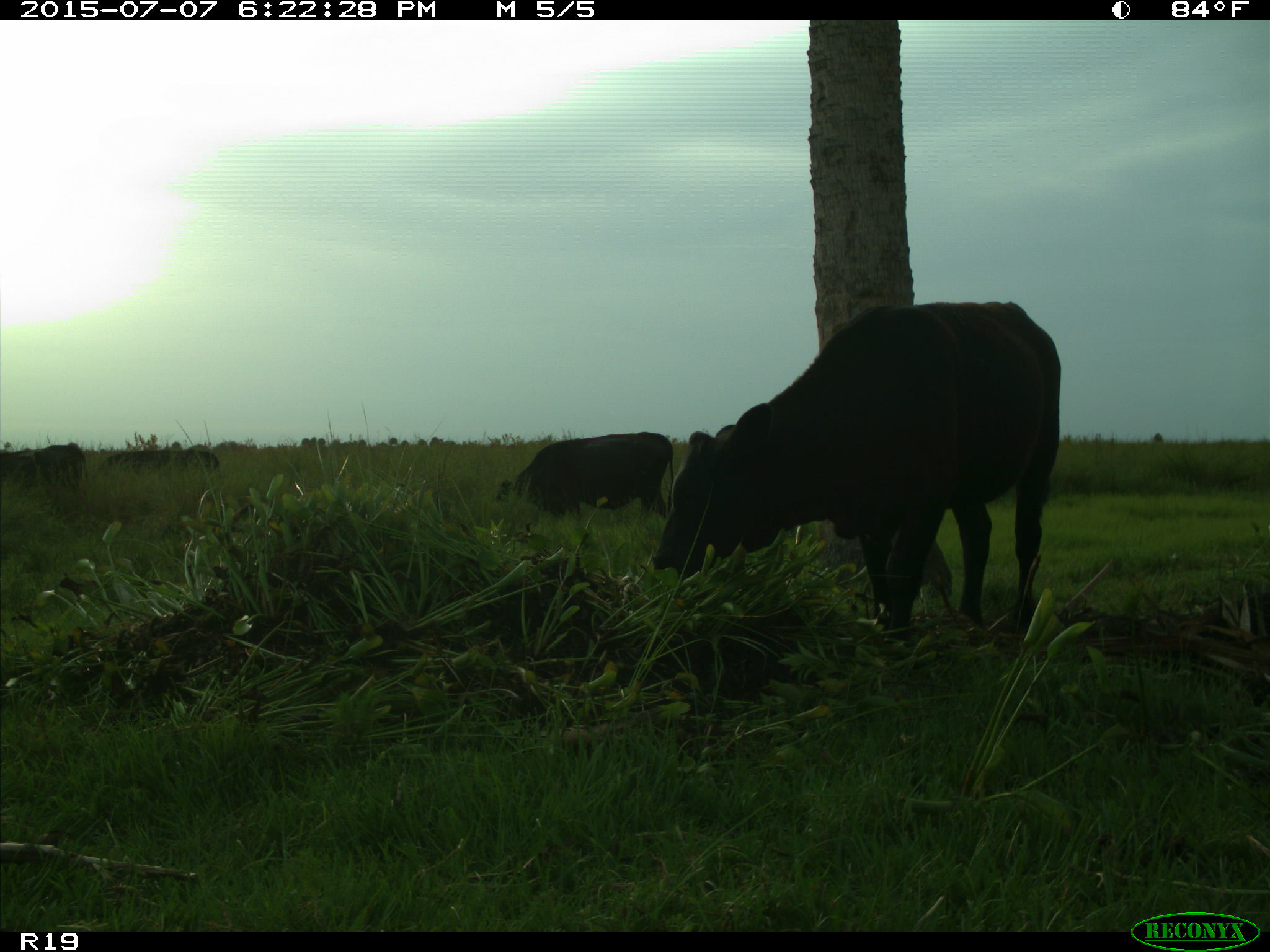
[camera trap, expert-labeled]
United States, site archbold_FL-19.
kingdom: Animalia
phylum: Chordata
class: Mammalia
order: Artiodactyla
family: Bovidae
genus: Bos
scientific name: Bos taurus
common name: domestic cow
Bos taurus (domestic cow).